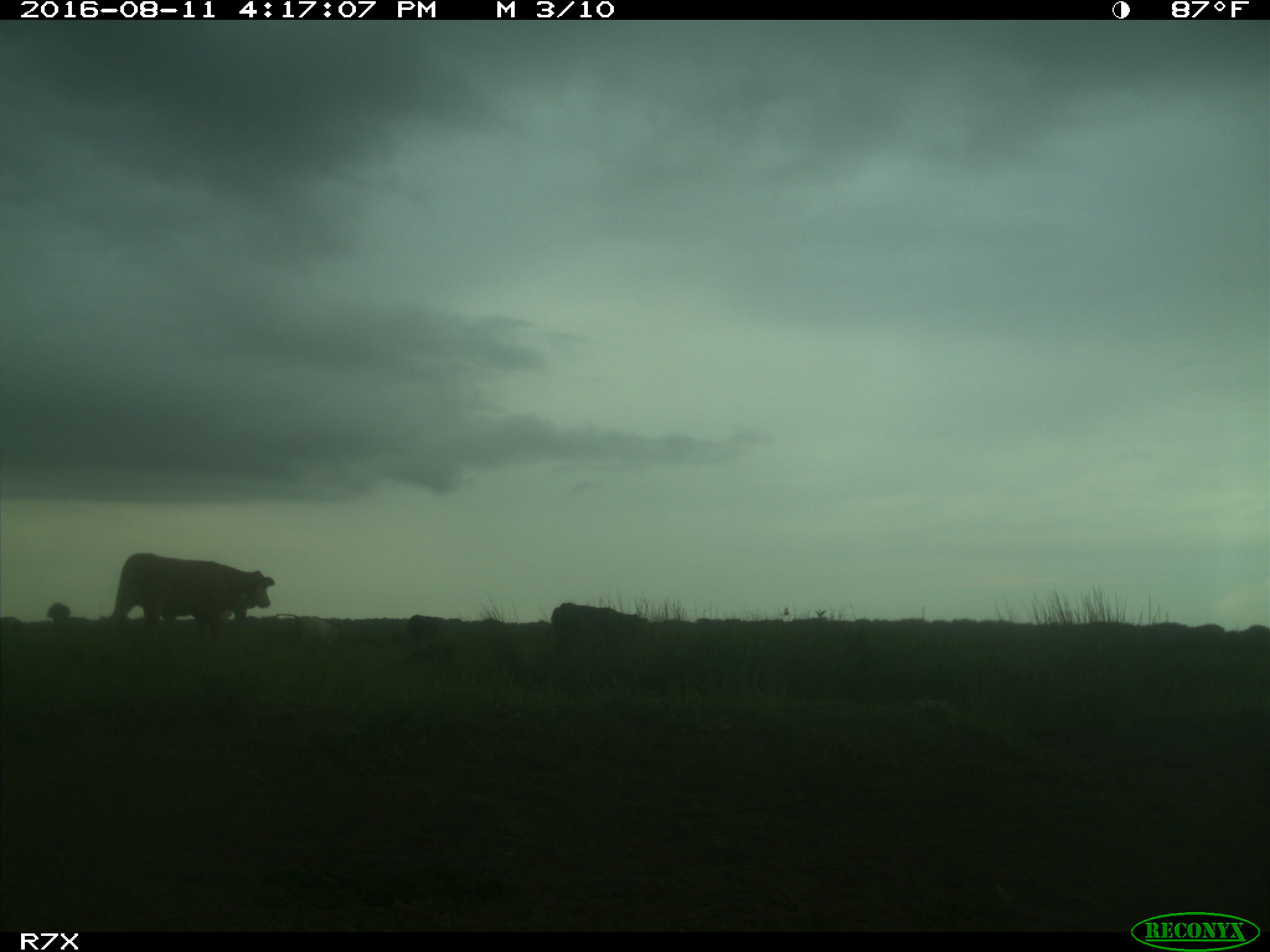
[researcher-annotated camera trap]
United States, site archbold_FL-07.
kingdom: Animalia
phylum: Chordata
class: Mammalia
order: Artiodactyla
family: Bovidae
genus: Bos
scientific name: Bos taurus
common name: domestic cow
Bos taurus (domestic cow).